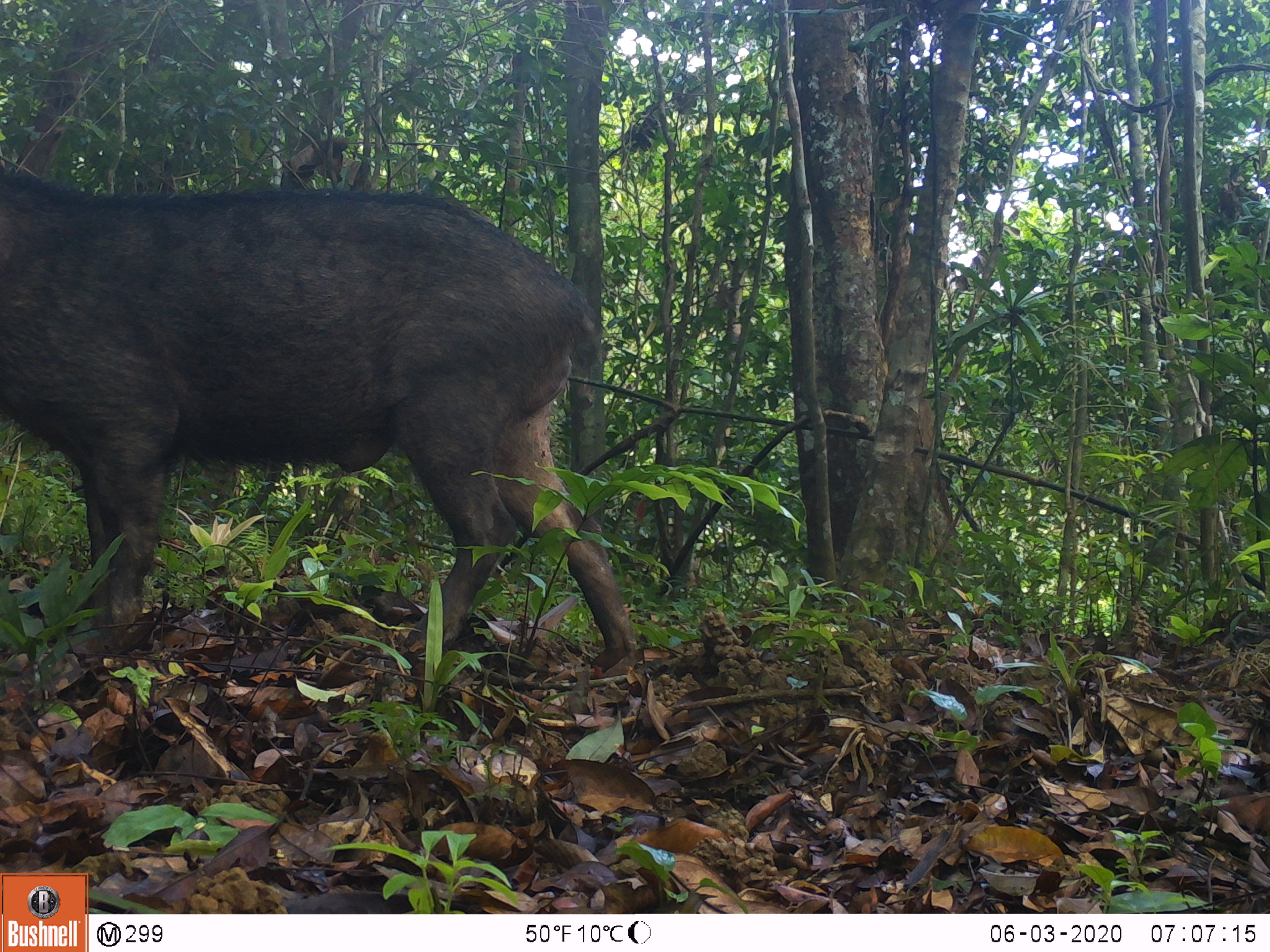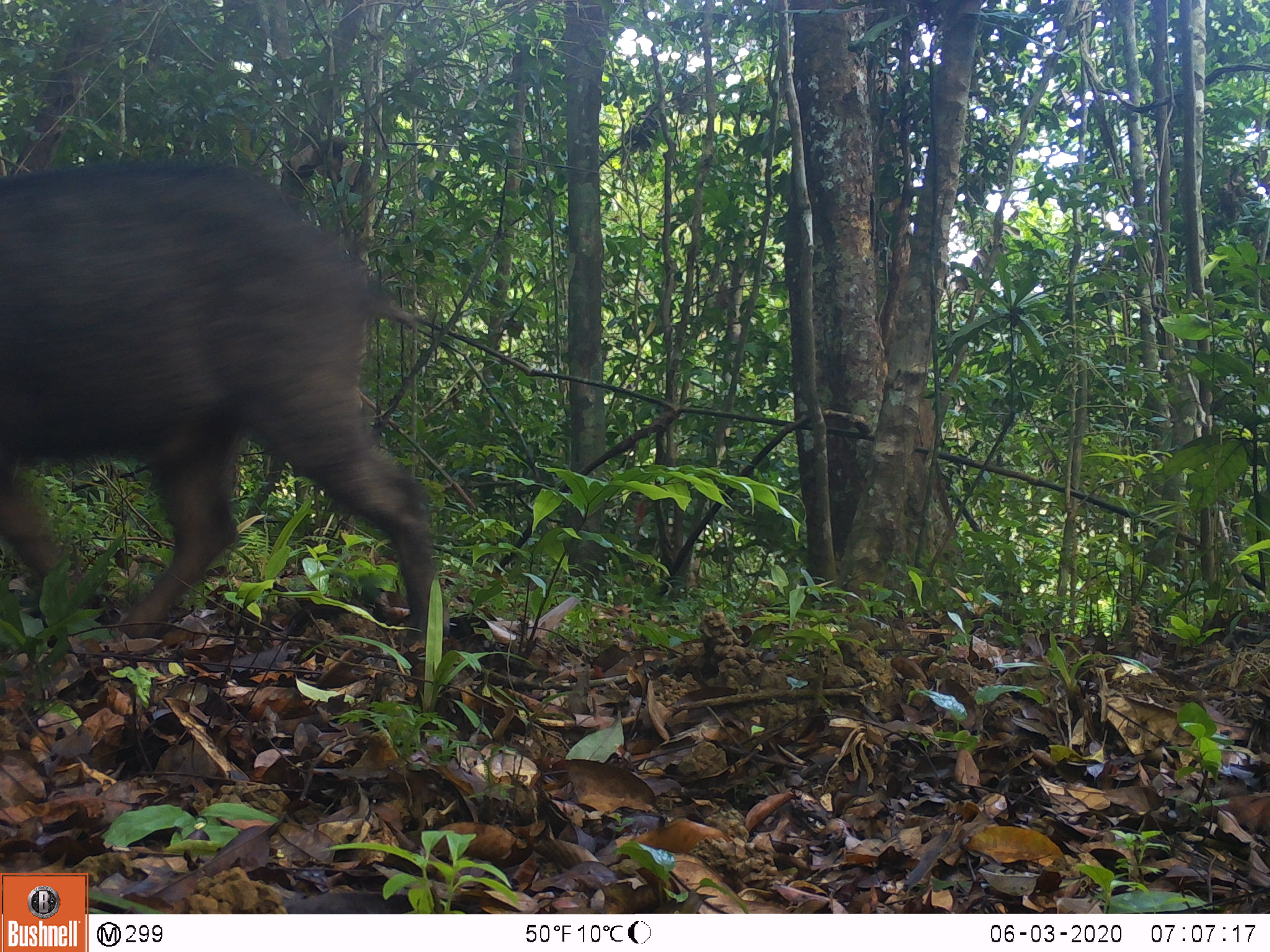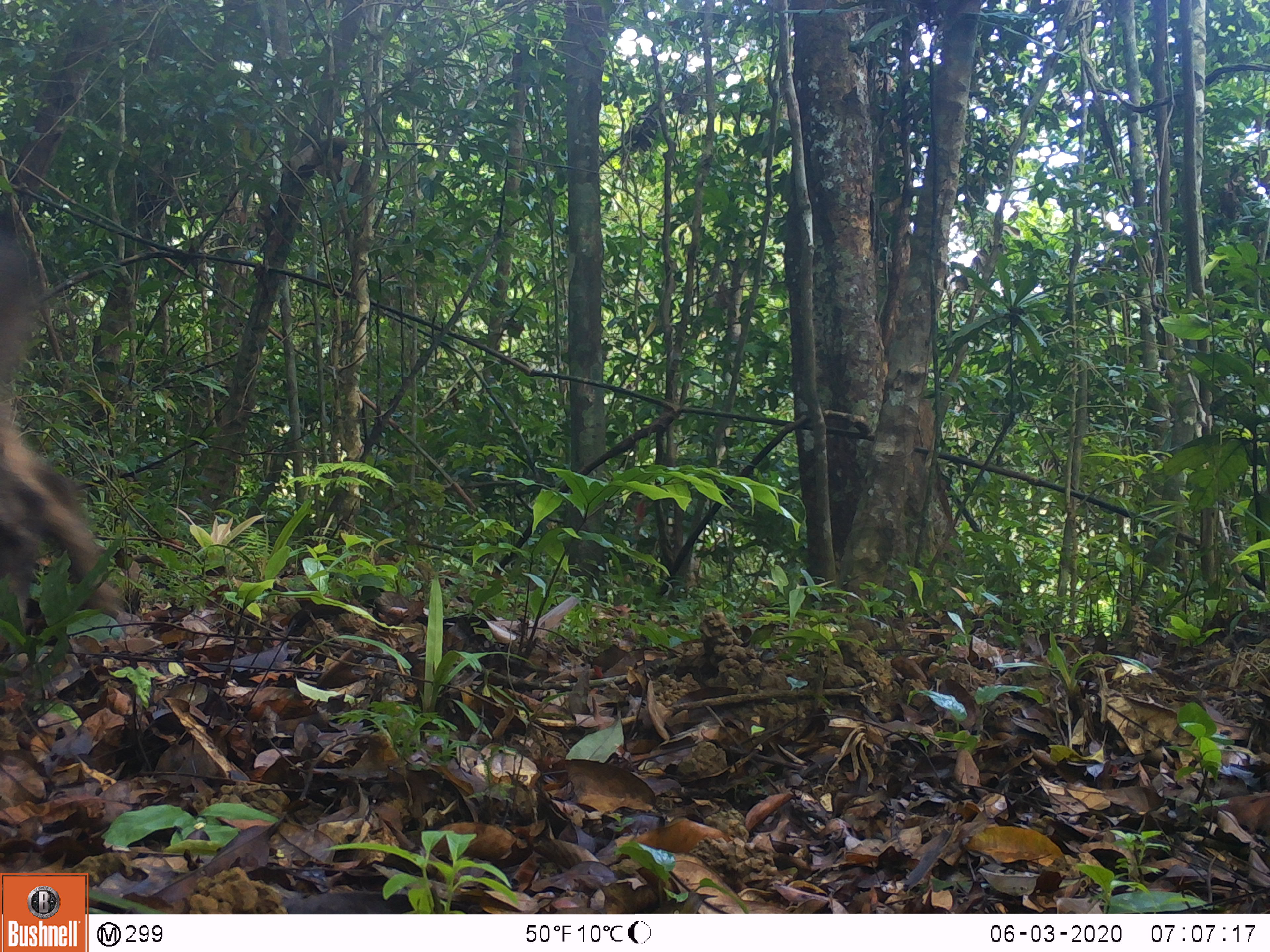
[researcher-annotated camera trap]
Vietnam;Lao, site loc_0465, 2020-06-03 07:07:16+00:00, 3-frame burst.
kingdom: Animalia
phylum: Chordata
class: Mammalia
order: Artiodactyla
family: Suidae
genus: Sus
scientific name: Sus scrofa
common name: eurasian wild pig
Eurasian wild pig (Sus scrofa). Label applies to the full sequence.